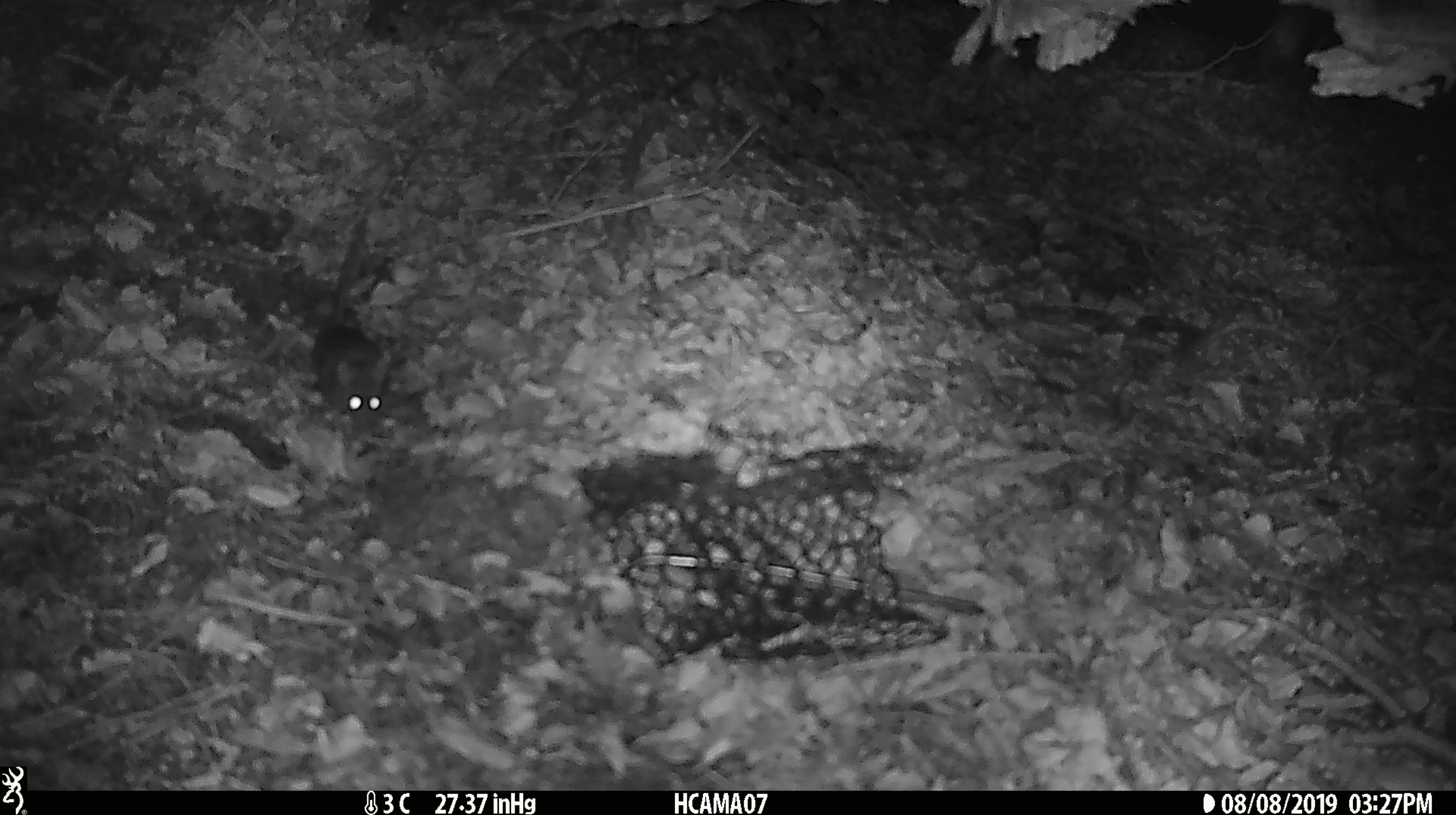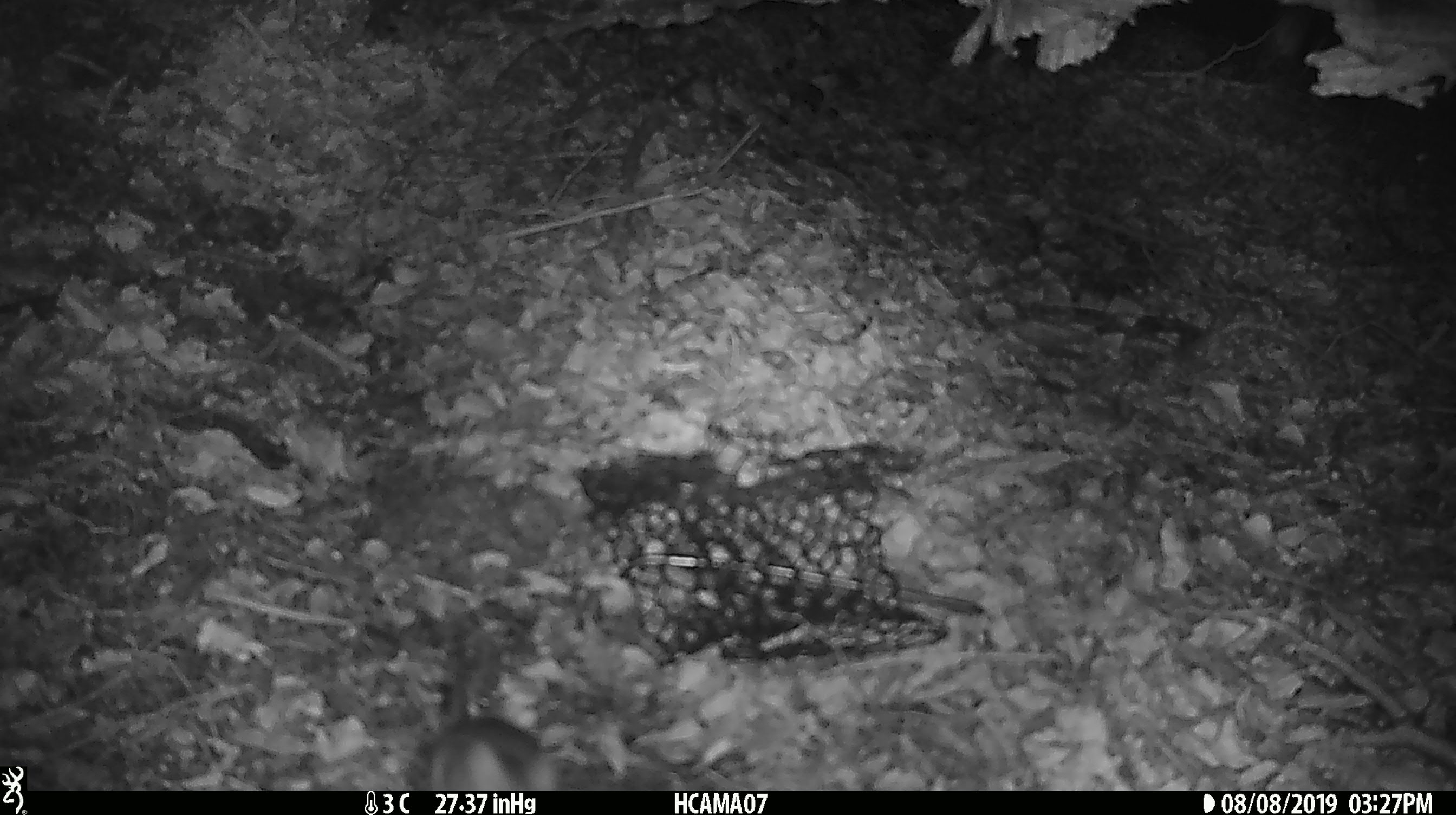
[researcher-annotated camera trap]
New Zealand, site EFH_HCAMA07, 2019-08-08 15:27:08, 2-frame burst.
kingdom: Animalia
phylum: Chordata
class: Mammalia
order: Rodentia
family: Muridae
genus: Mus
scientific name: Mus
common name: mouse